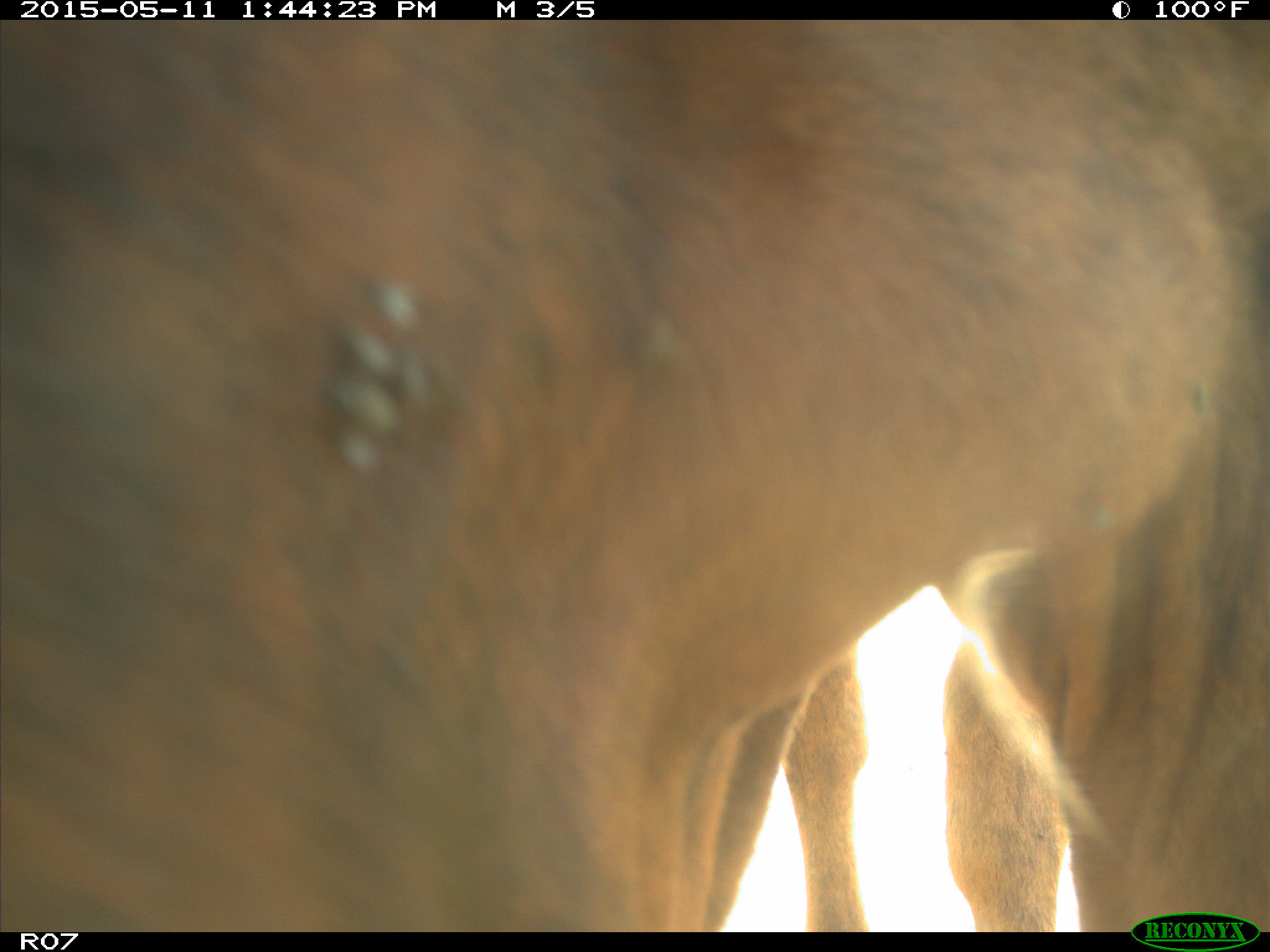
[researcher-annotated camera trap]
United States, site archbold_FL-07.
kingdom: Animalia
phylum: Chordata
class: Mammalia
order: Artiodactyla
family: Bovidae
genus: Bos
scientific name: Bos taurus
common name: domestic cow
Bos taurus (domestic cow).